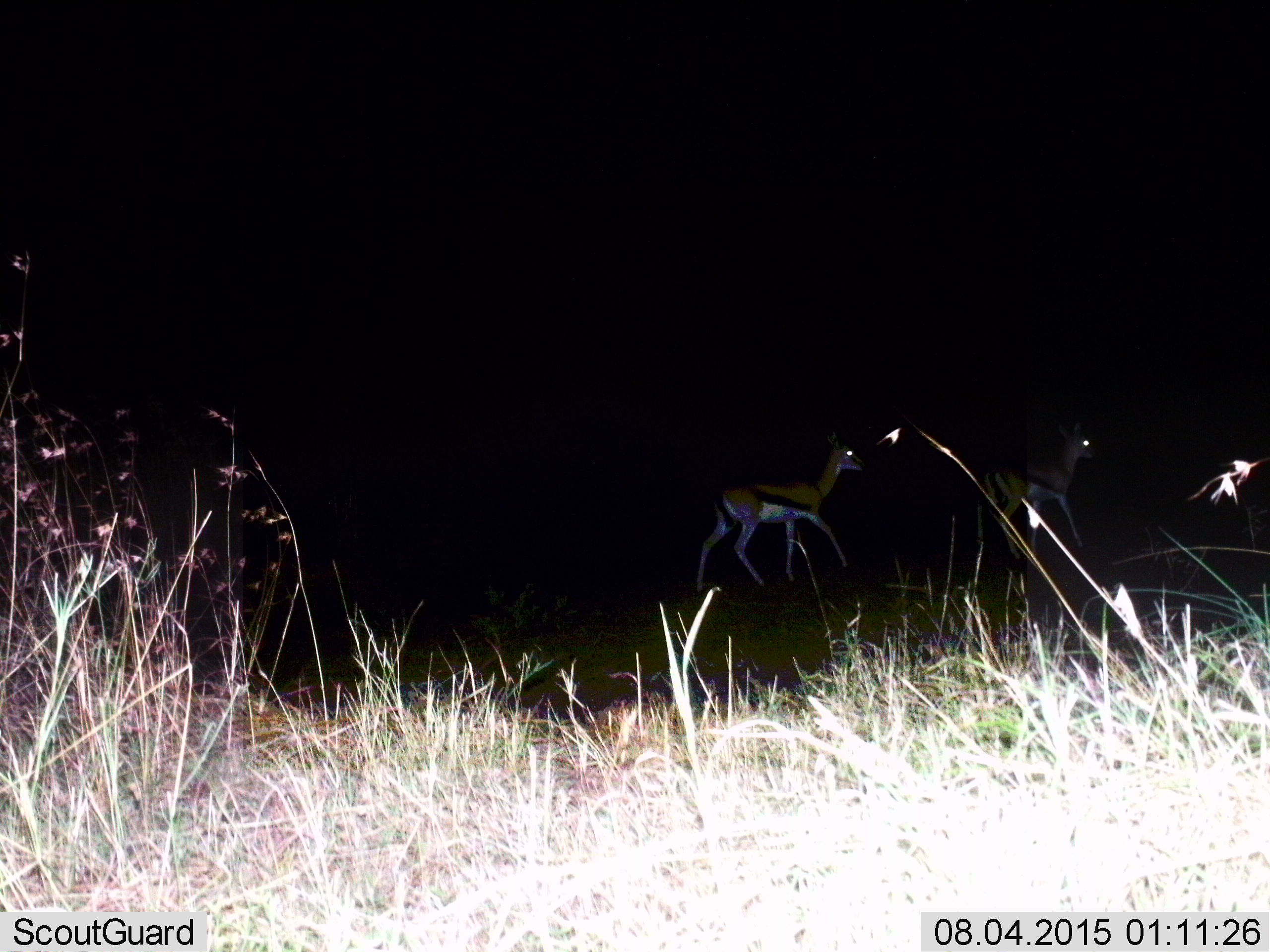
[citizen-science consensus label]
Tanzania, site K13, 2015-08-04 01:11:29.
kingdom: Animalia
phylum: Chordata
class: Mammalia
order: Artiodactyla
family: Bovidae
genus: Eudorcas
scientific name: Eudorcas thomsonii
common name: thomson's gazelle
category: gazellethomsons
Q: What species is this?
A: Gazellethomsons (thomson's gazelle) (Eudorcas thomsonii).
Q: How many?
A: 2.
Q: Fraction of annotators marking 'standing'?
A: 0%.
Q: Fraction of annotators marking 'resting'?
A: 0%.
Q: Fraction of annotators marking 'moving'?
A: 100%.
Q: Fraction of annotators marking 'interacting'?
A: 0%.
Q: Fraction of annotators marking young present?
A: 0%.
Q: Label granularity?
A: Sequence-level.